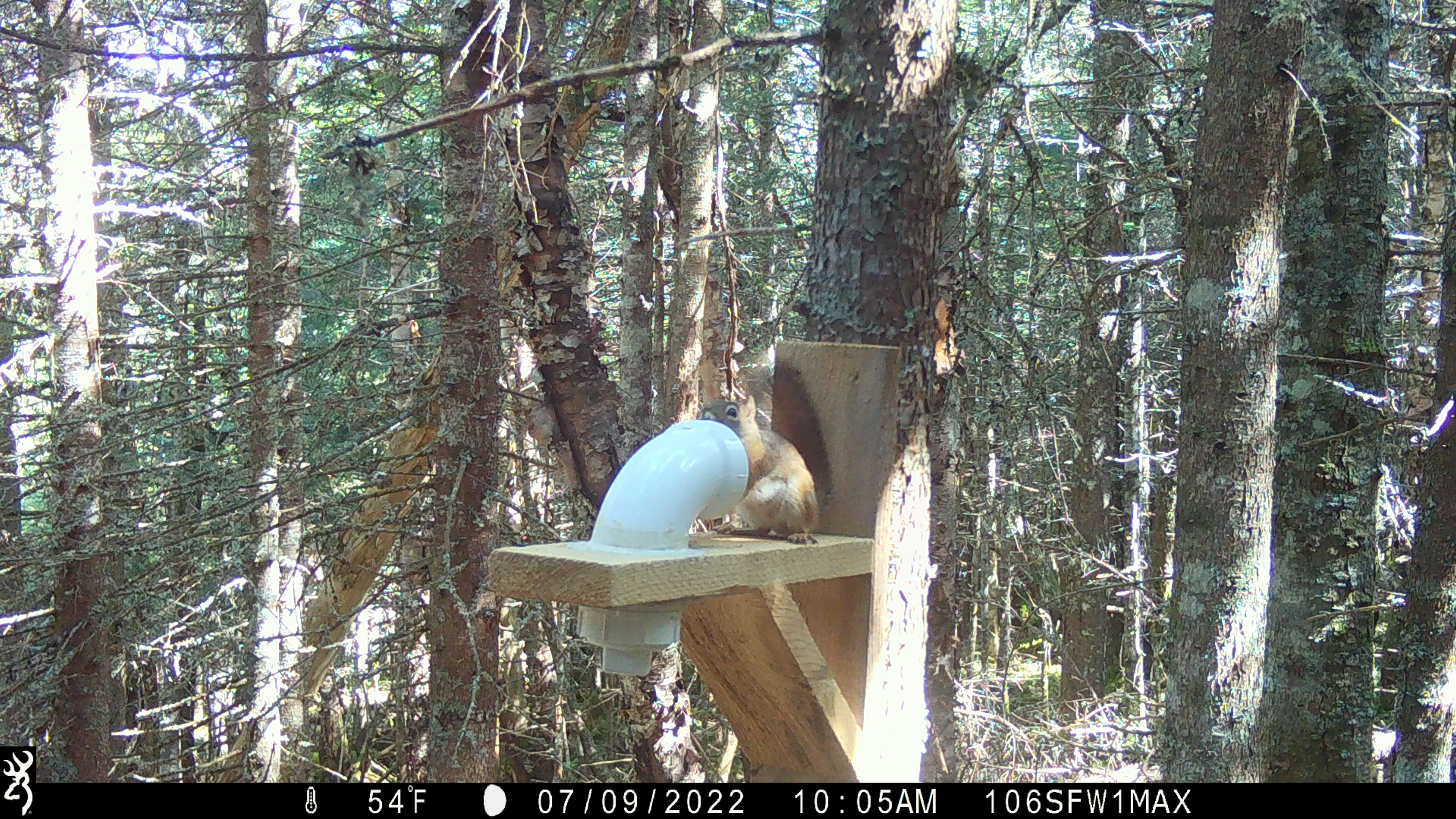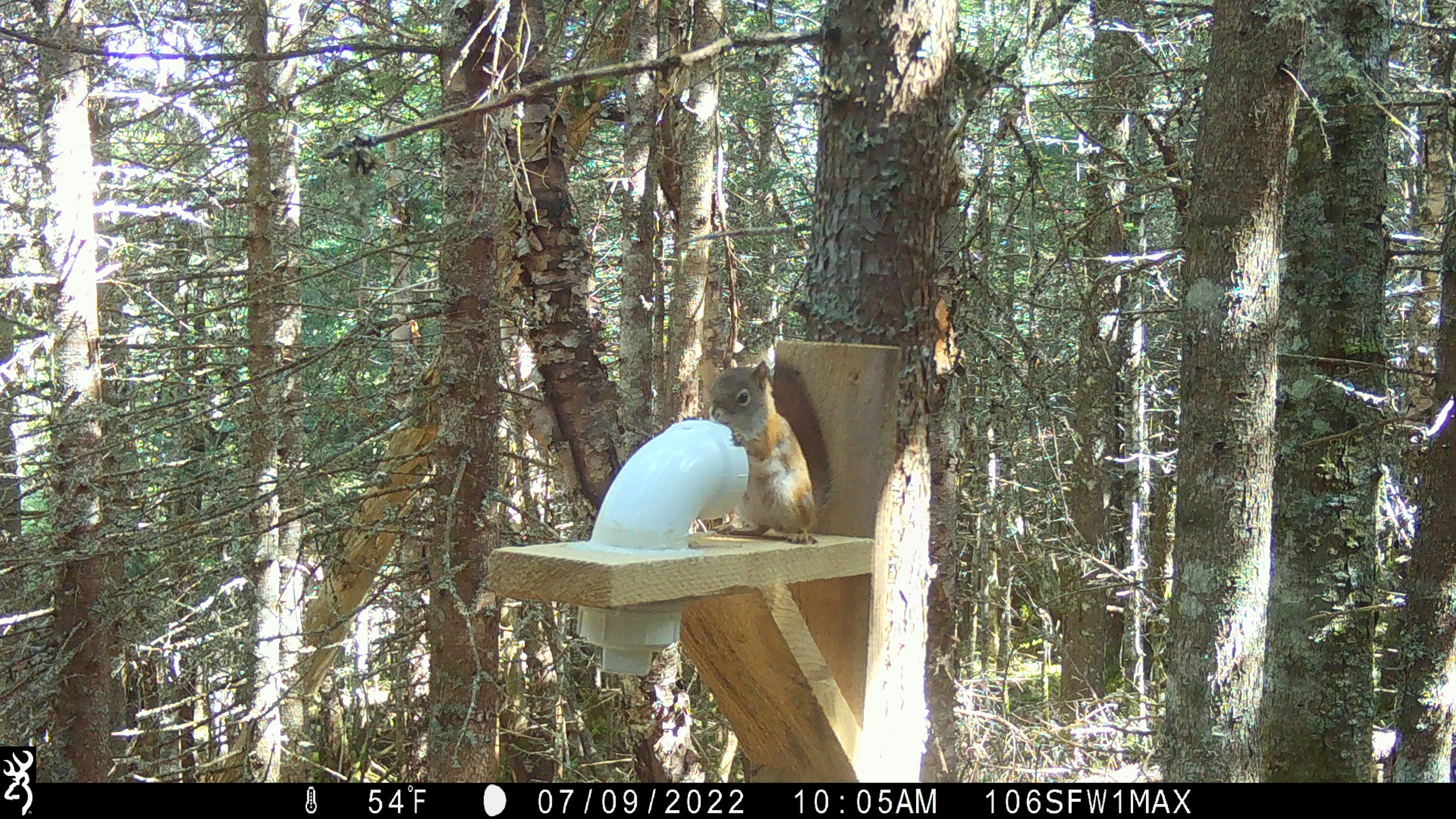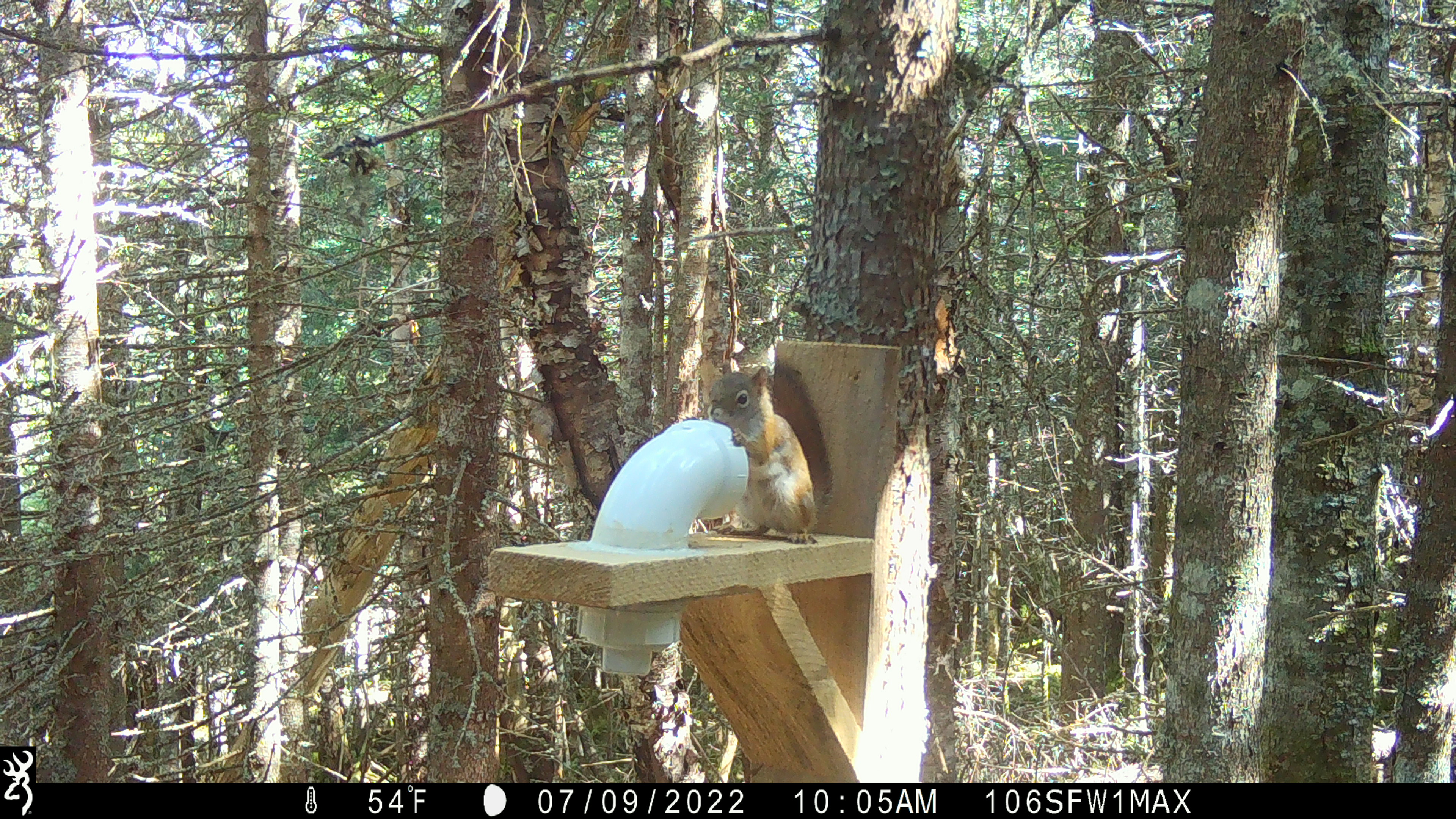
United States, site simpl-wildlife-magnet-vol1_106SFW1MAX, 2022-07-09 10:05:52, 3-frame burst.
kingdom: Animalia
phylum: Chordata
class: Mammalia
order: Rodentia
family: Sciuridae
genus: Tamiasciurus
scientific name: Tamiasciurus hudsonicus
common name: red squirrel